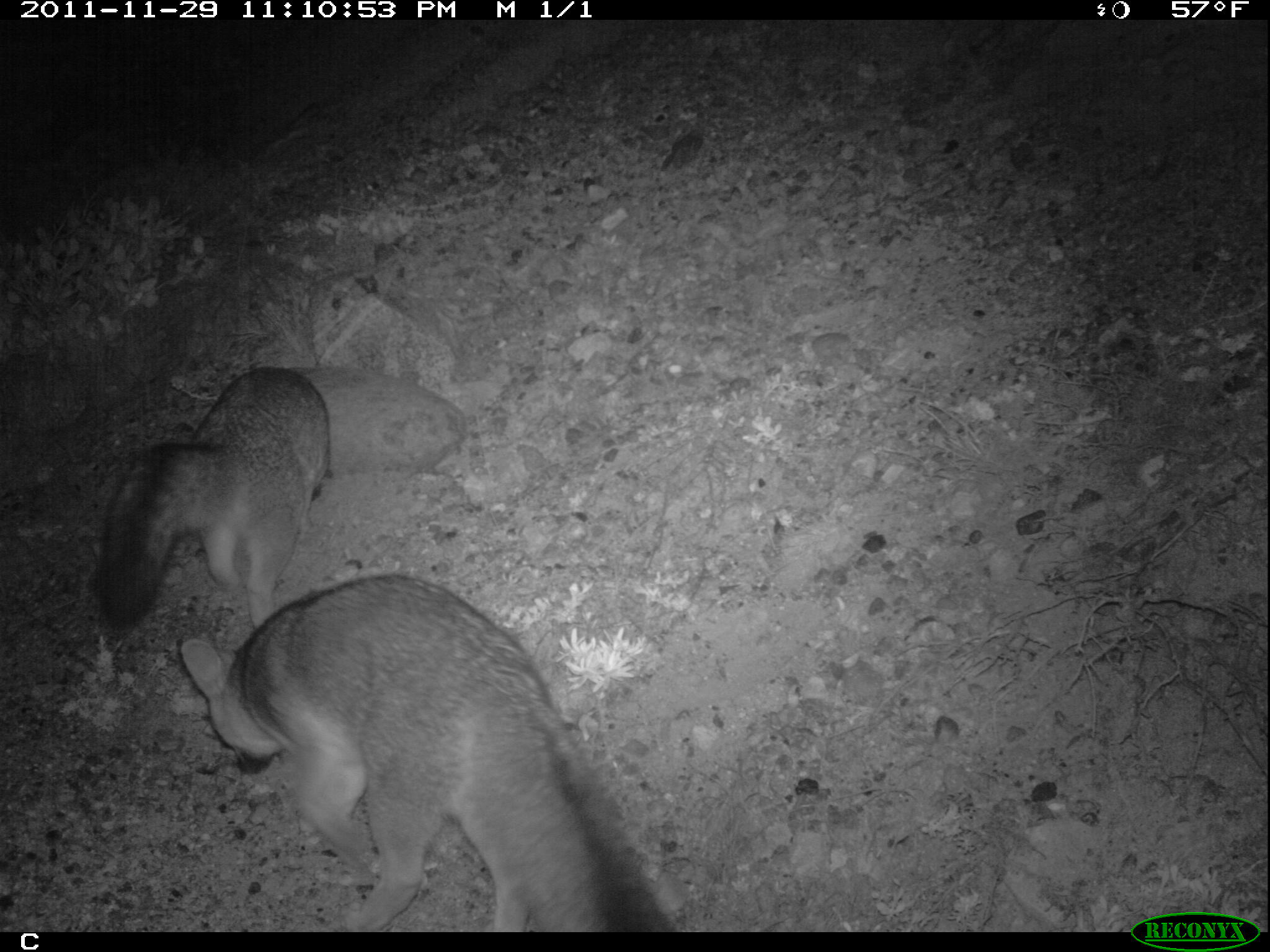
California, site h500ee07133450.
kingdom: Animalia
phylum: Chordata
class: Mammalia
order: Carnivora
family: Canidae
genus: Urocyon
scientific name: Urocyon littoralis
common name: island fox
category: fox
Fox (island fox) (Urocyon littoralis).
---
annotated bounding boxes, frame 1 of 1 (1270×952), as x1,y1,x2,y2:
fox: 179,575,676,933; 95,367,329,629